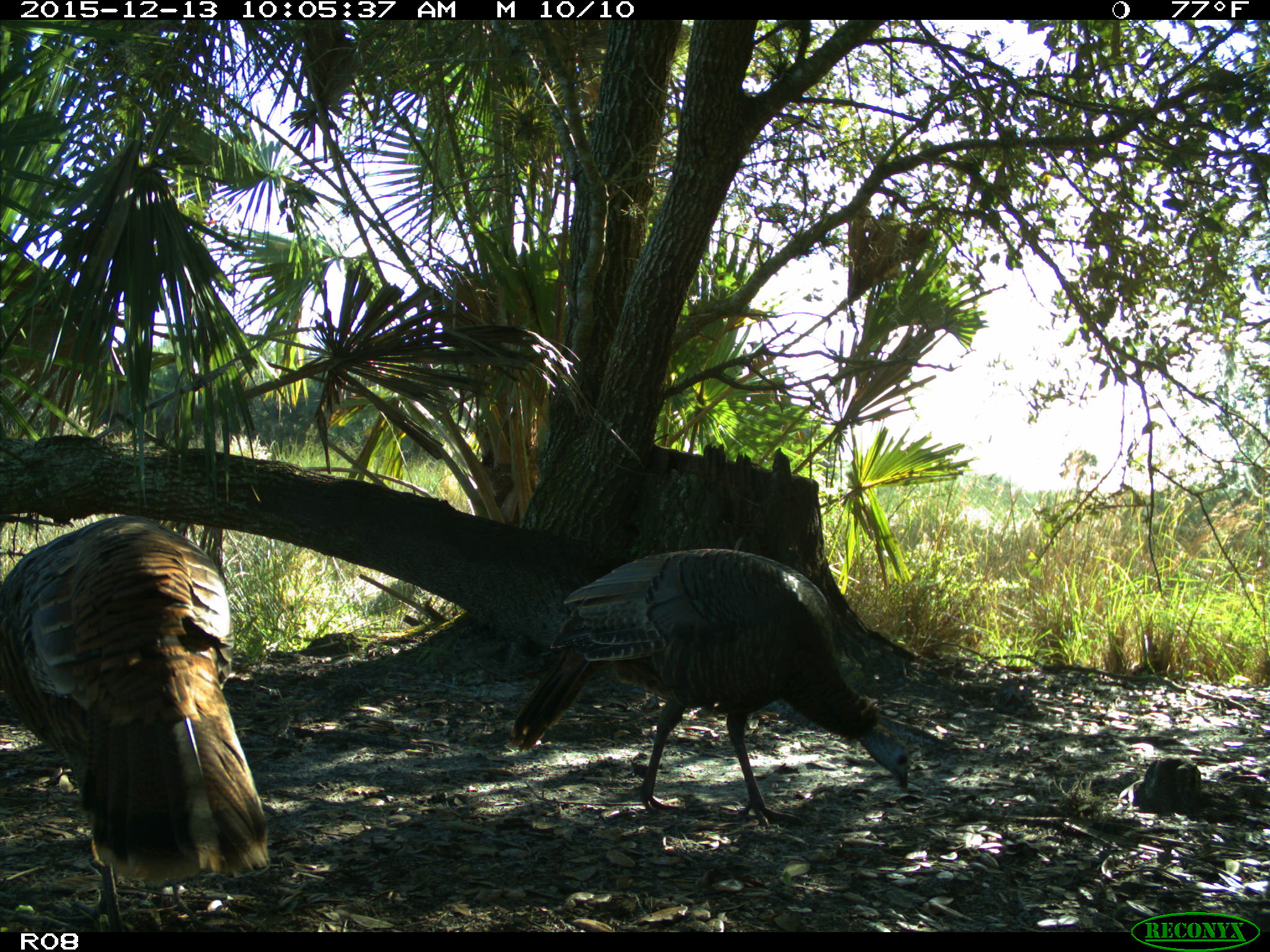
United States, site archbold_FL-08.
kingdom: Animalia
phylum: Chordata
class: Aves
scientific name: Aves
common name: birds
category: unidentified bird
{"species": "unidentified bird (birds) (Aves)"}